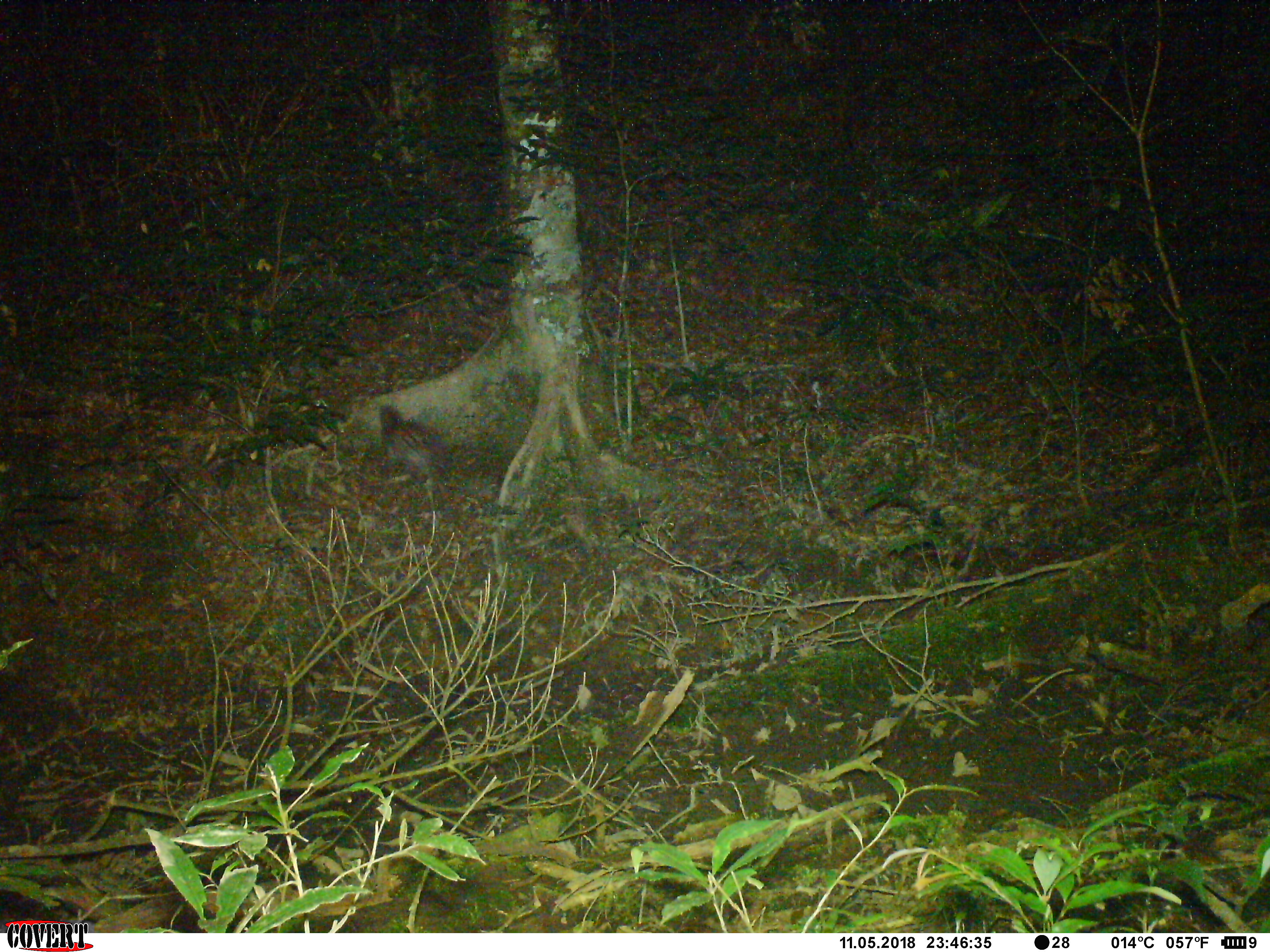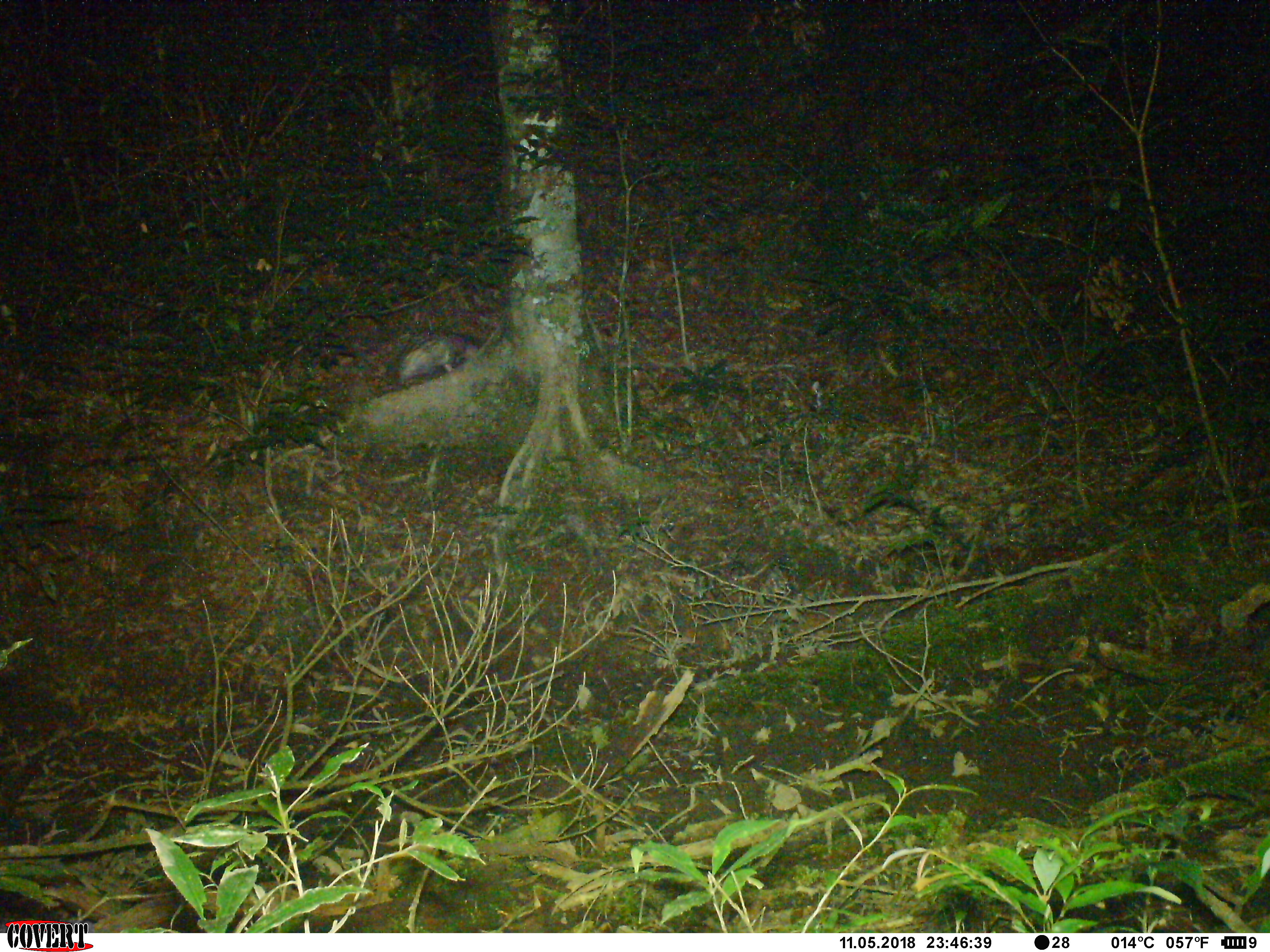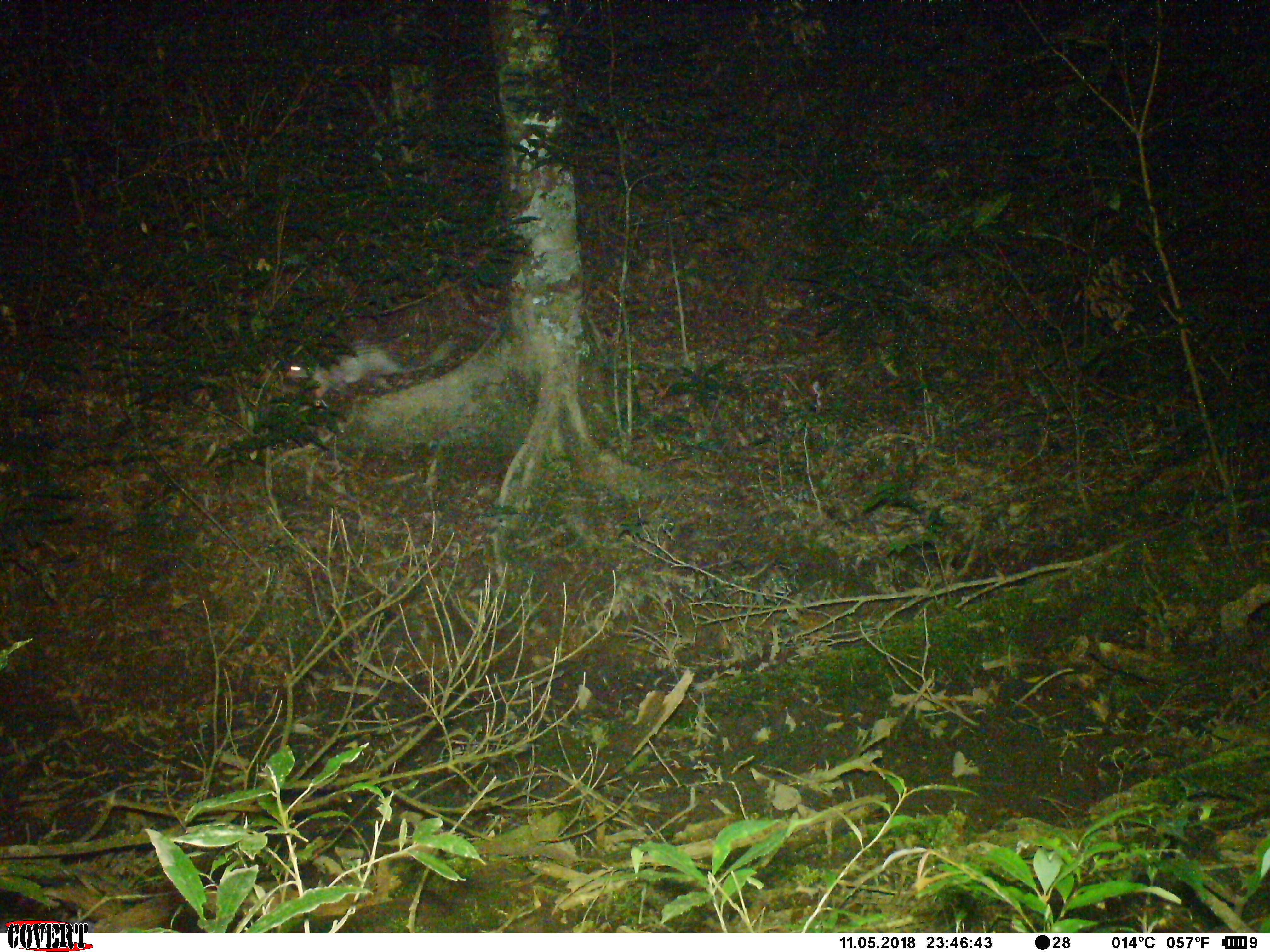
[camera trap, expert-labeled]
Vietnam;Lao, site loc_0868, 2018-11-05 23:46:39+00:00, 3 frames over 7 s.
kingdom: Animalia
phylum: Chordata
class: Mammalia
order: Rodentia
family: Hystricidae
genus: Atherurus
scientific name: Atherurus macrourus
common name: asiatic brush-tailed porcupine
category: asiatic brush tailed porcupine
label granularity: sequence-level